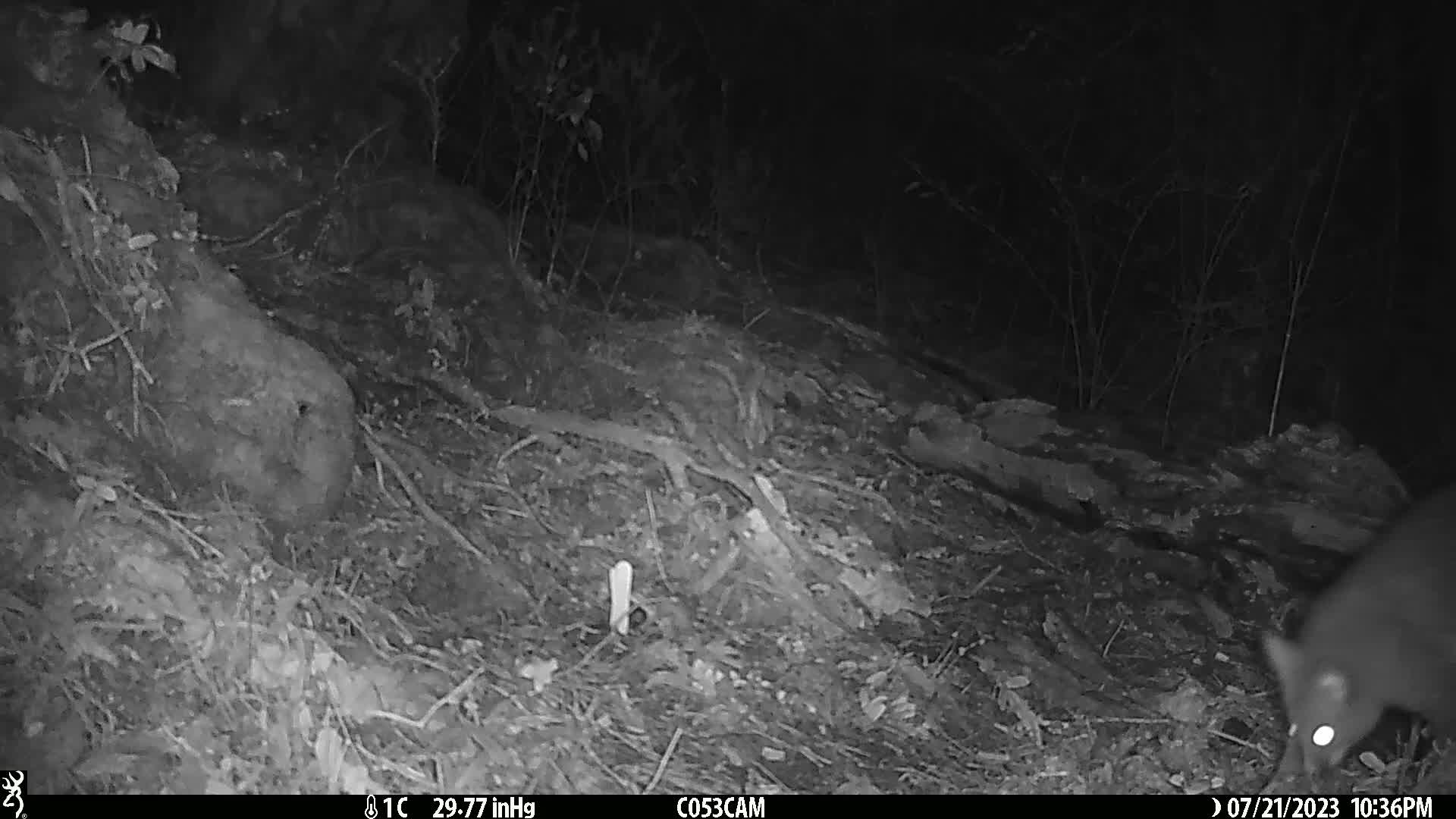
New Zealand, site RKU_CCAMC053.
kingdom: Animalia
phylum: Chordata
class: Mammalia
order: Diprotodontia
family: Phalangeridae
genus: Trichosurus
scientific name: Trichosurus vulpecula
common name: common brushtail possum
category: possum